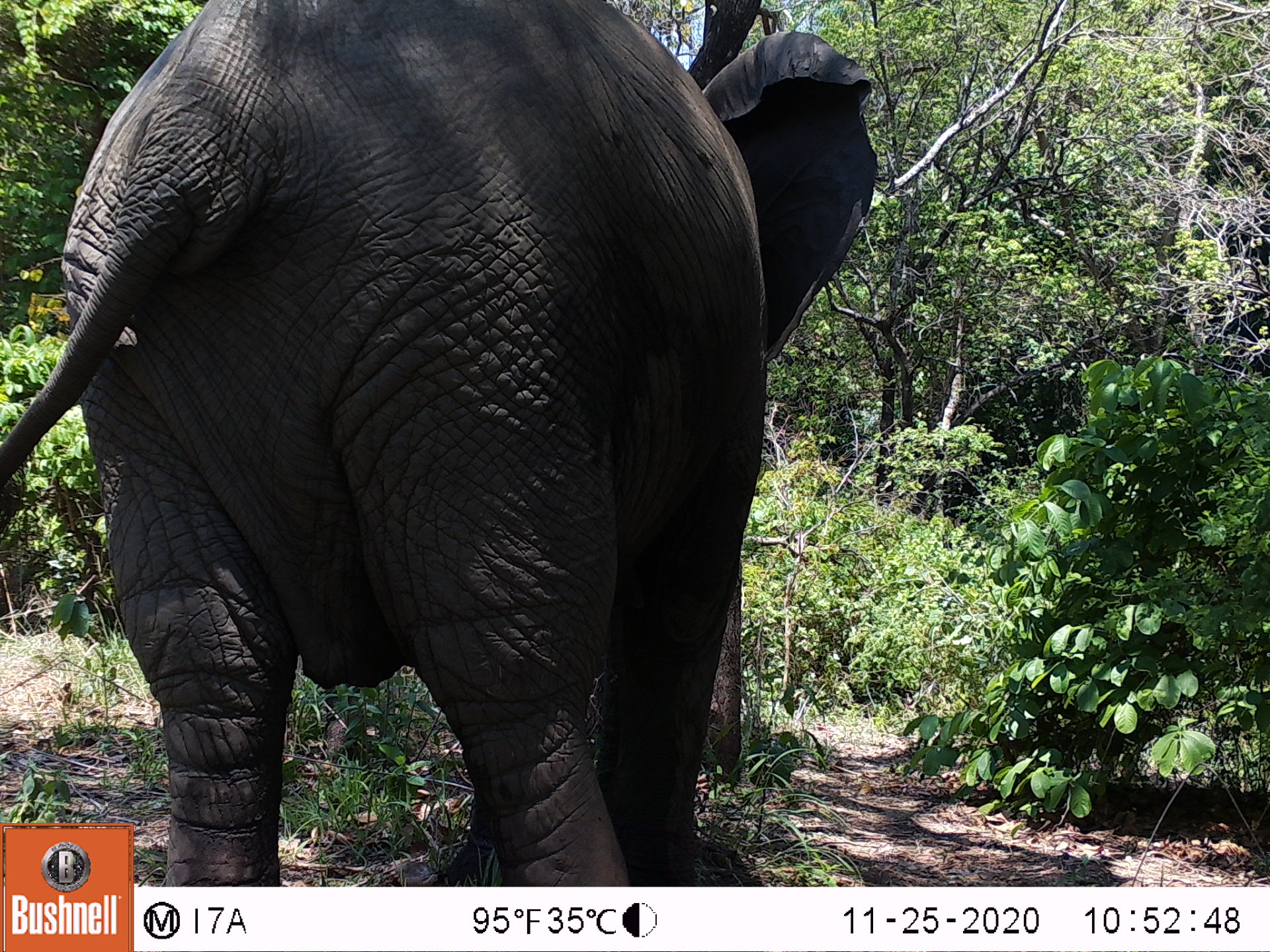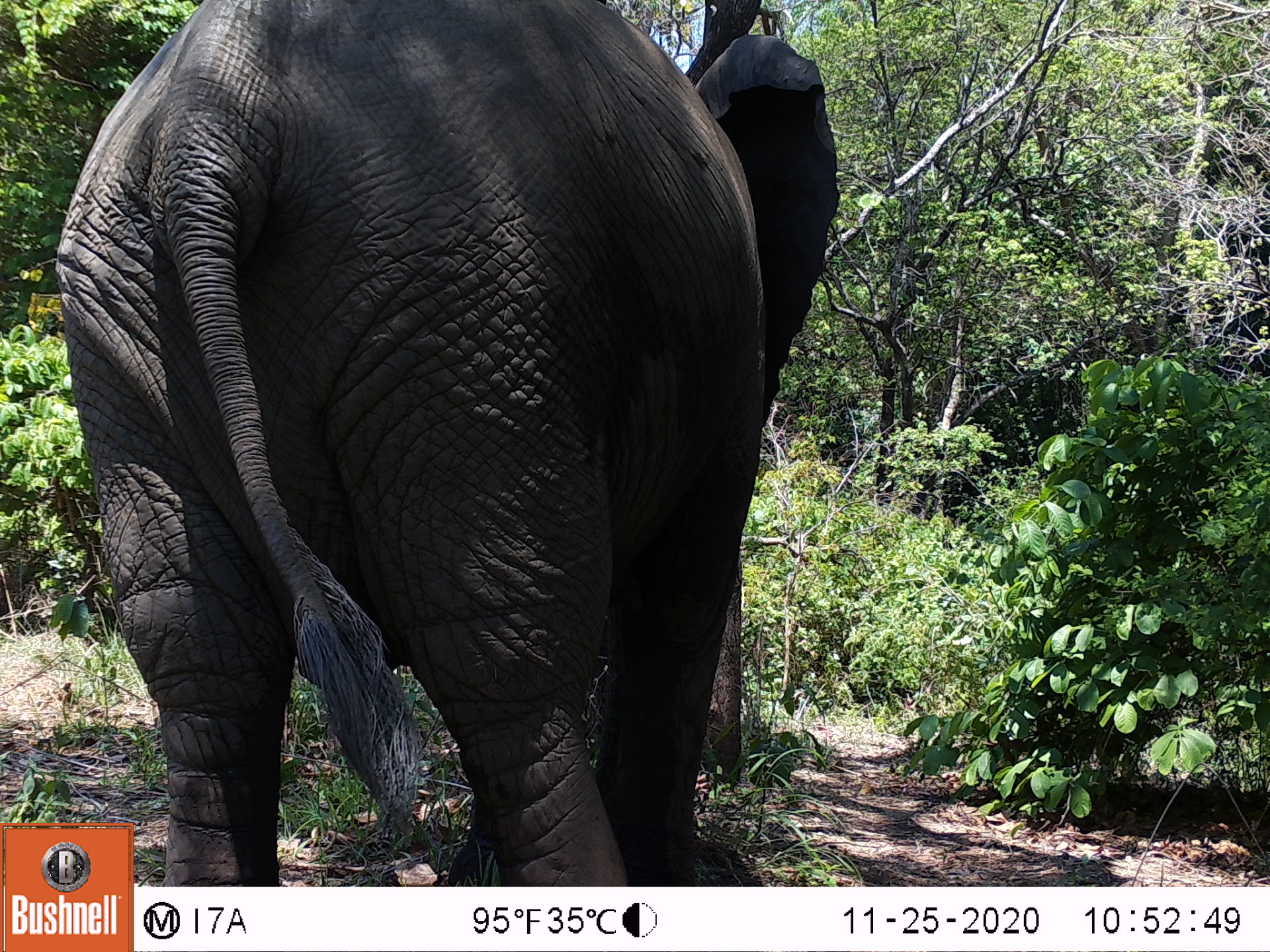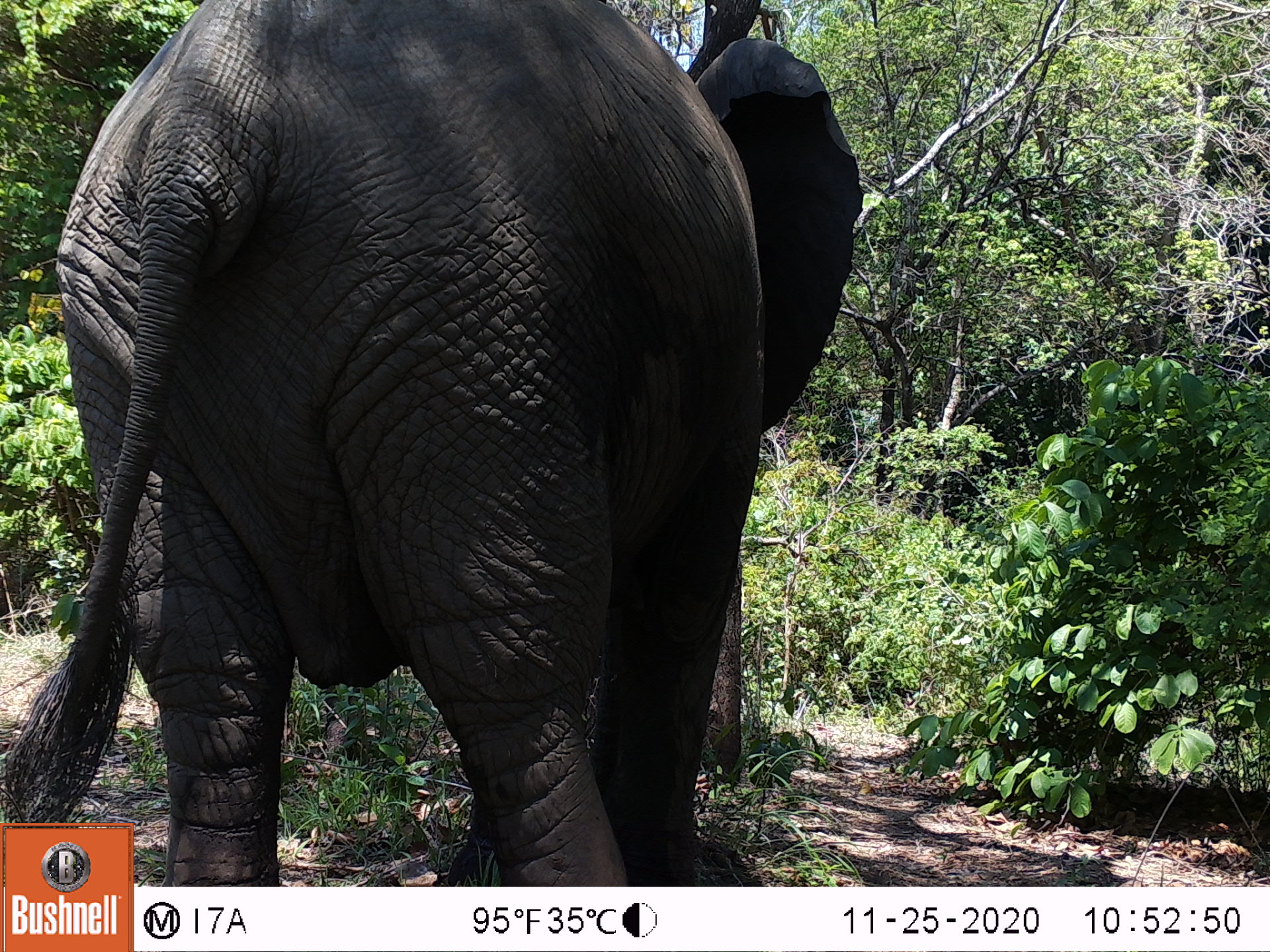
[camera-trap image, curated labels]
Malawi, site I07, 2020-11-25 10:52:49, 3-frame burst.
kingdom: Animalia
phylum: Chordata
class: Mammalia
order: Proboscidea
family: Elephantidae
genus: Loxodonta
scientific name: Loxodonta africana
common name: african savanna elephant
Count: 1.